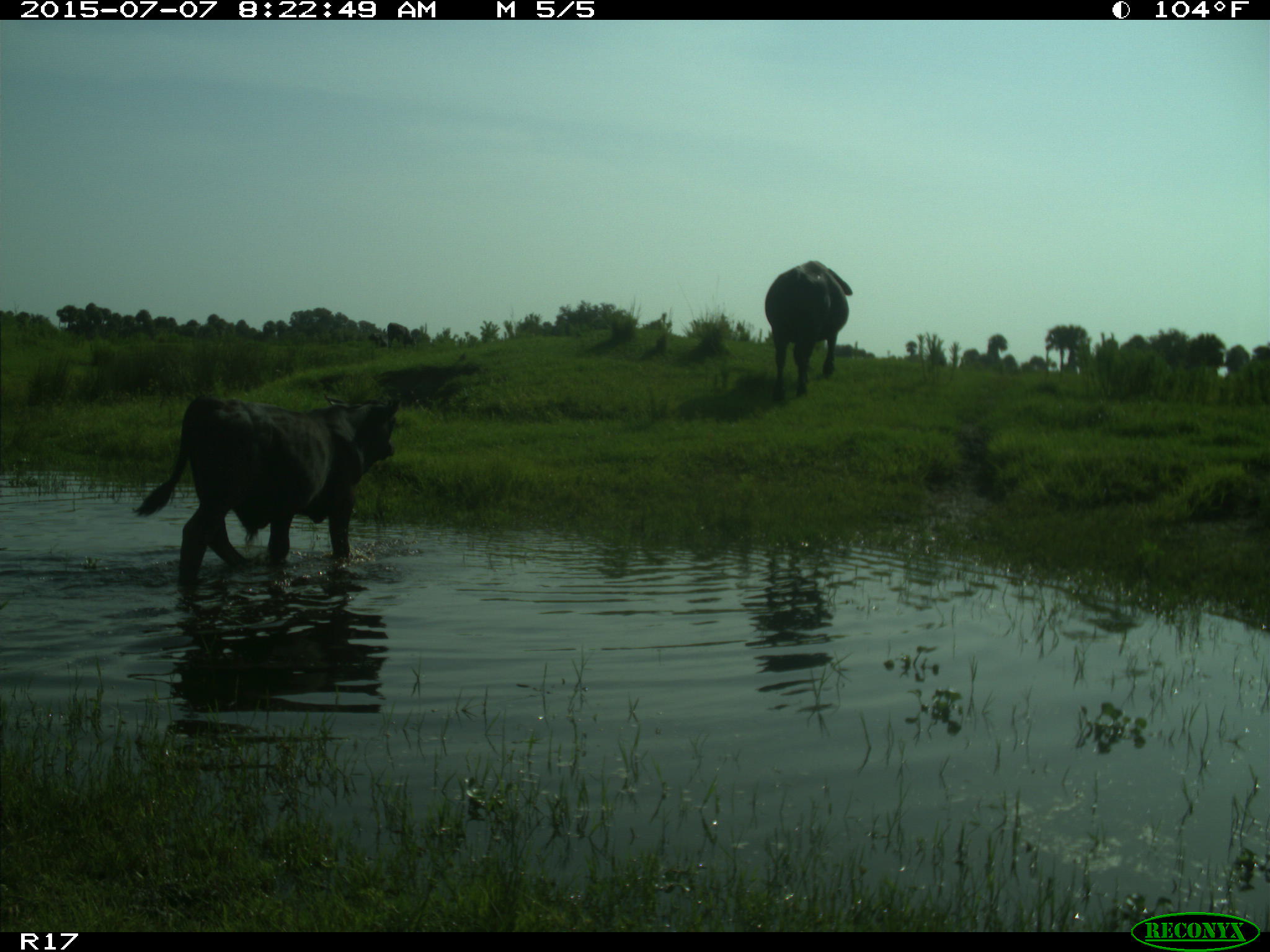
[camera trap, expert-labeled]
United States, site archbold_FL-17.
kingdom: Animalia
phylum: Chordata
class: Mammalia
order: Artiodactyla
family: Bovidae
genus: Bos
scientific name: Bos taurus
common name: domestic cow